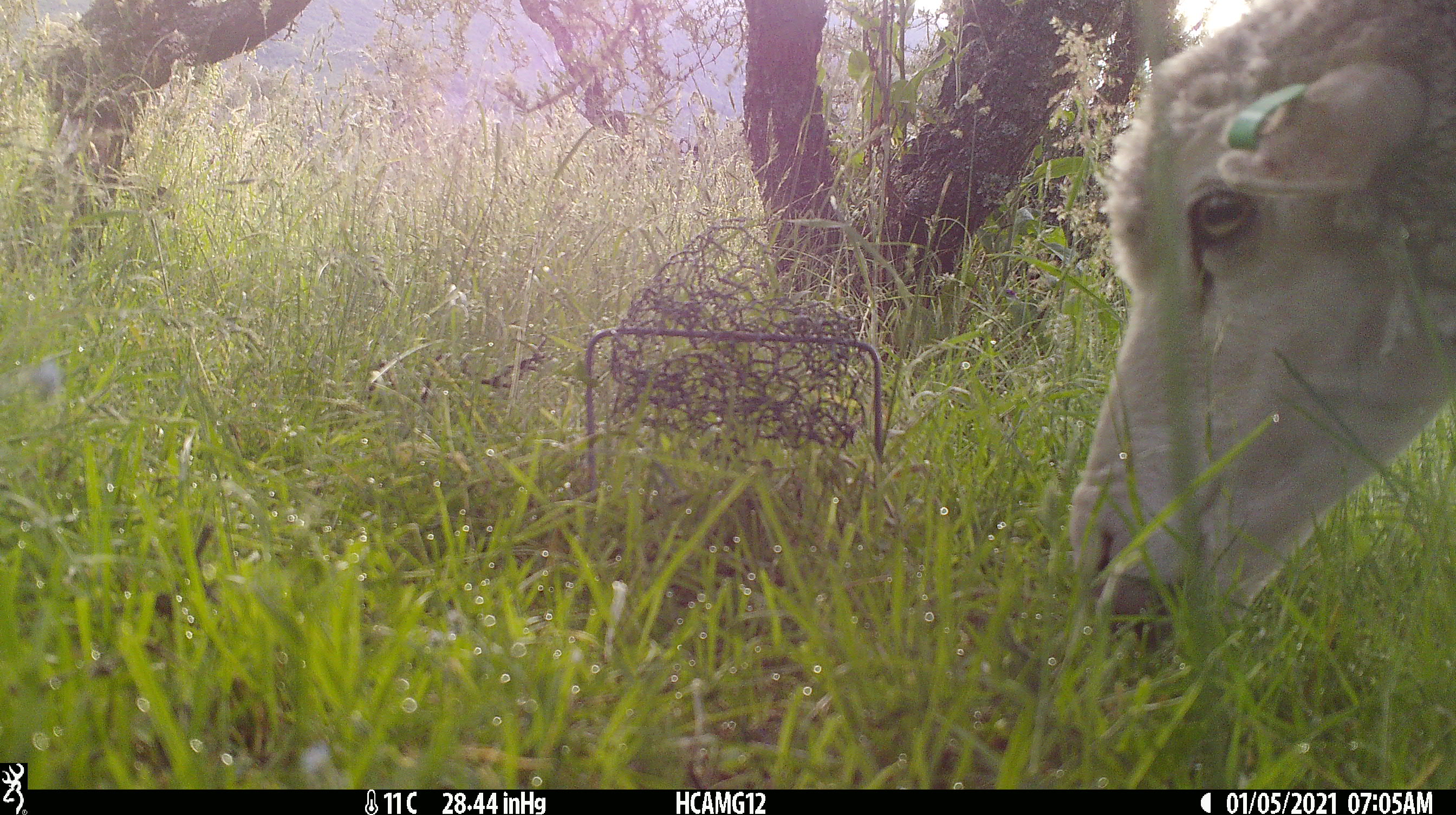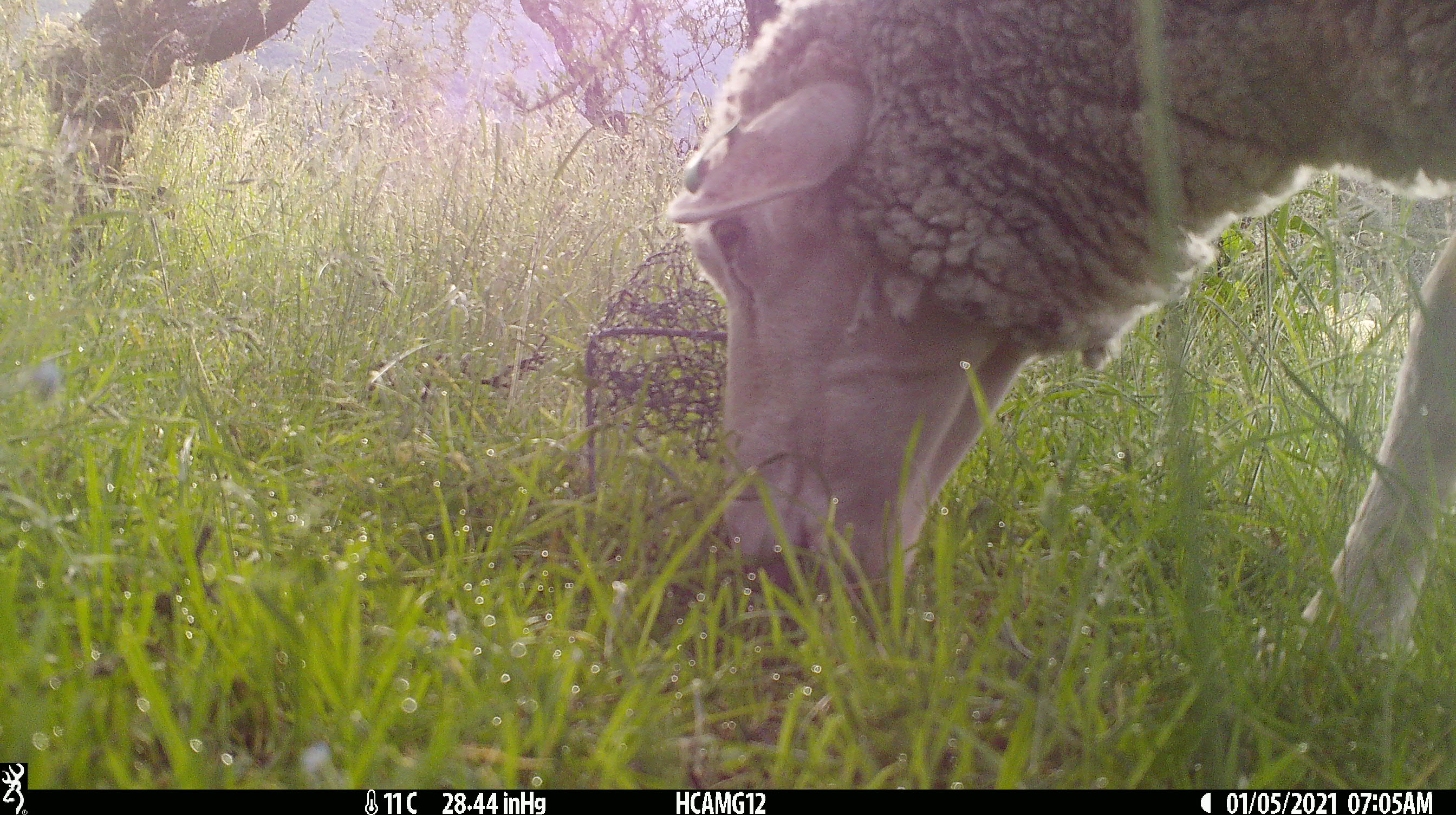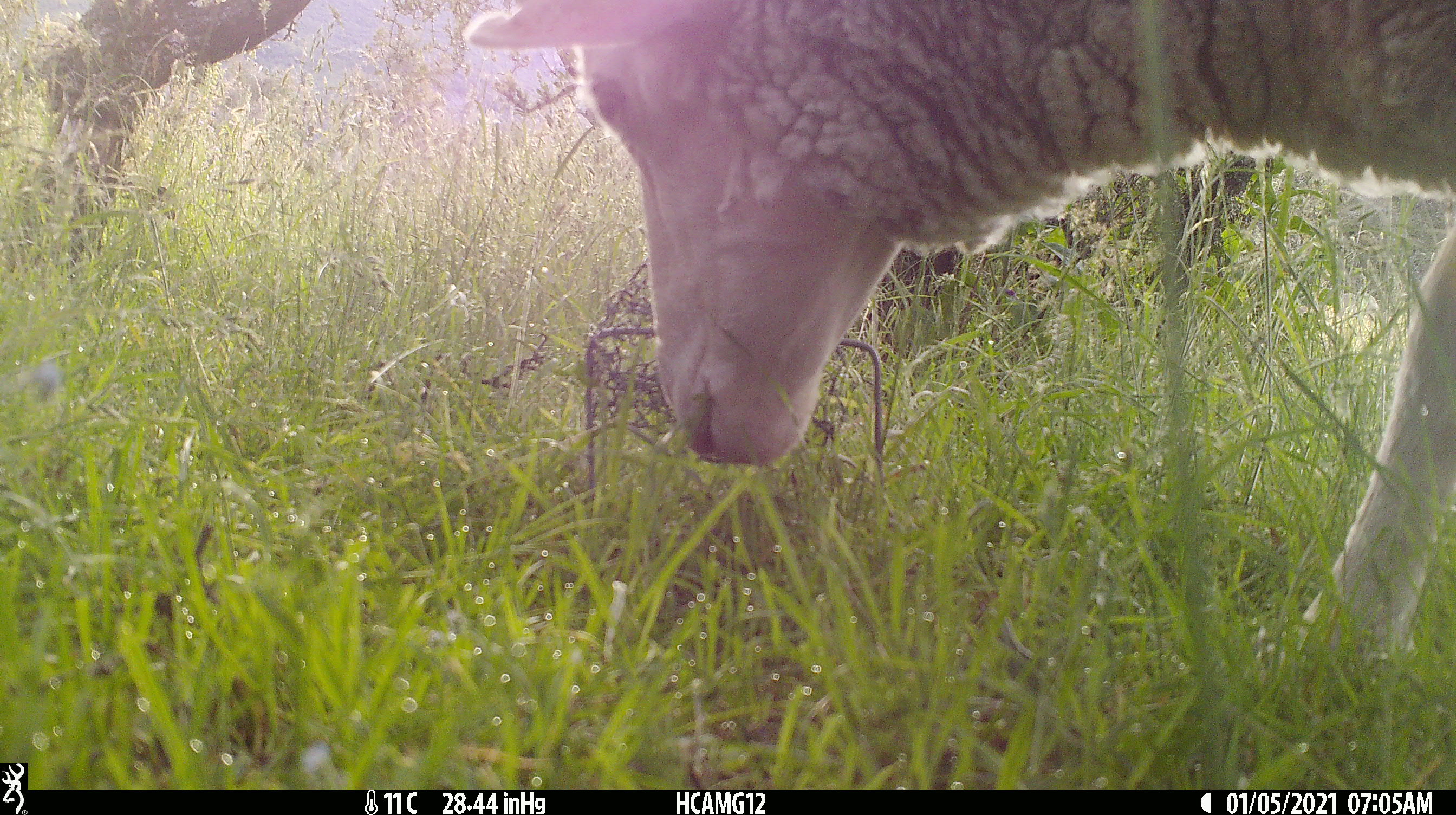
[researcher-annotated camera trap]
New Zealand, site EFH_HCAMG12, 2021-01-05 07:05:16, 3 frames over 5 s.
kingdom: Animalia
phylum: Chordata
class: Mammalia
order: Artiodactyla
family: Bovidae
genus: Ovis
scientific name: Ovis aries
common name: domestic sheep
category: sheep